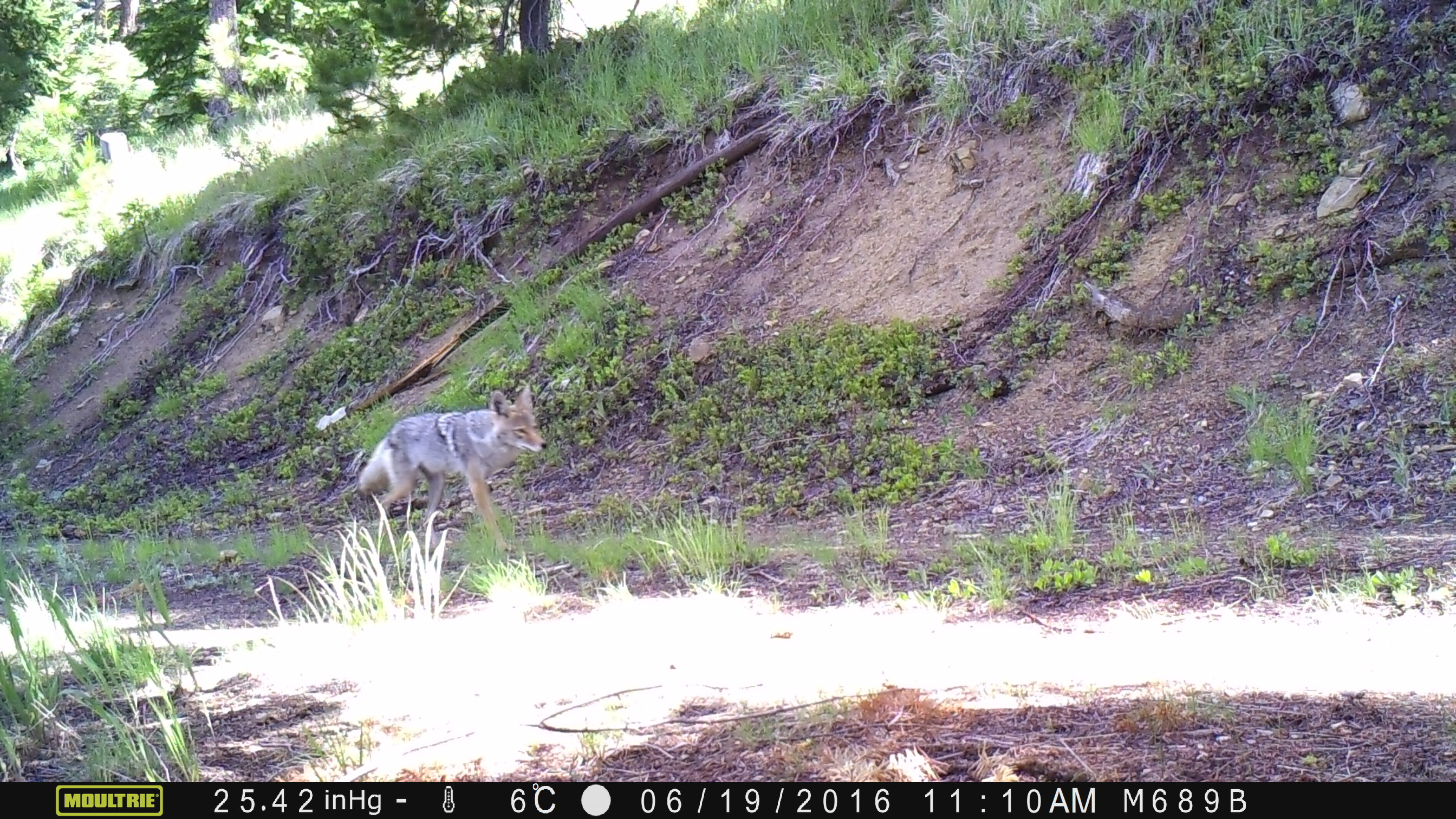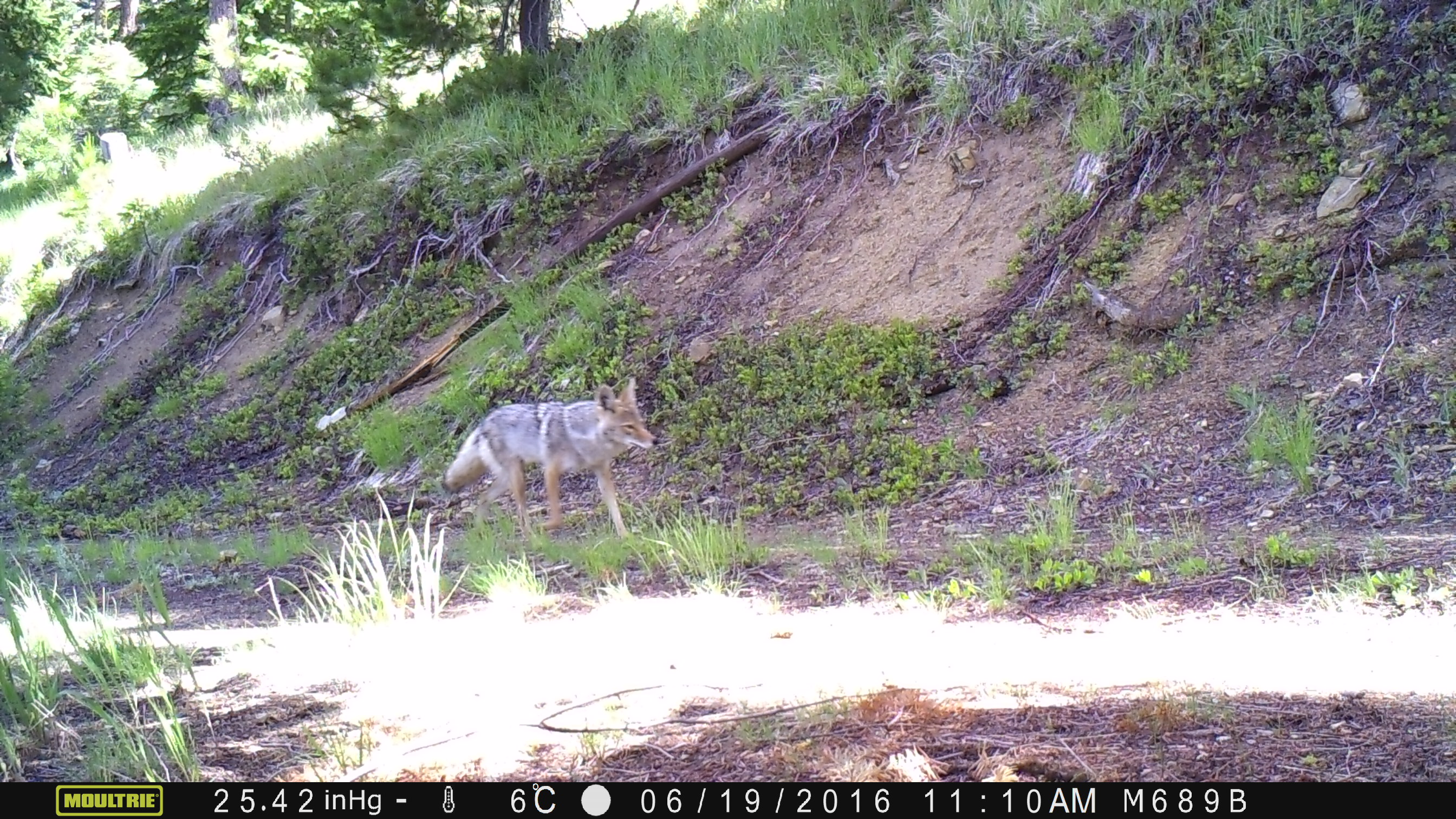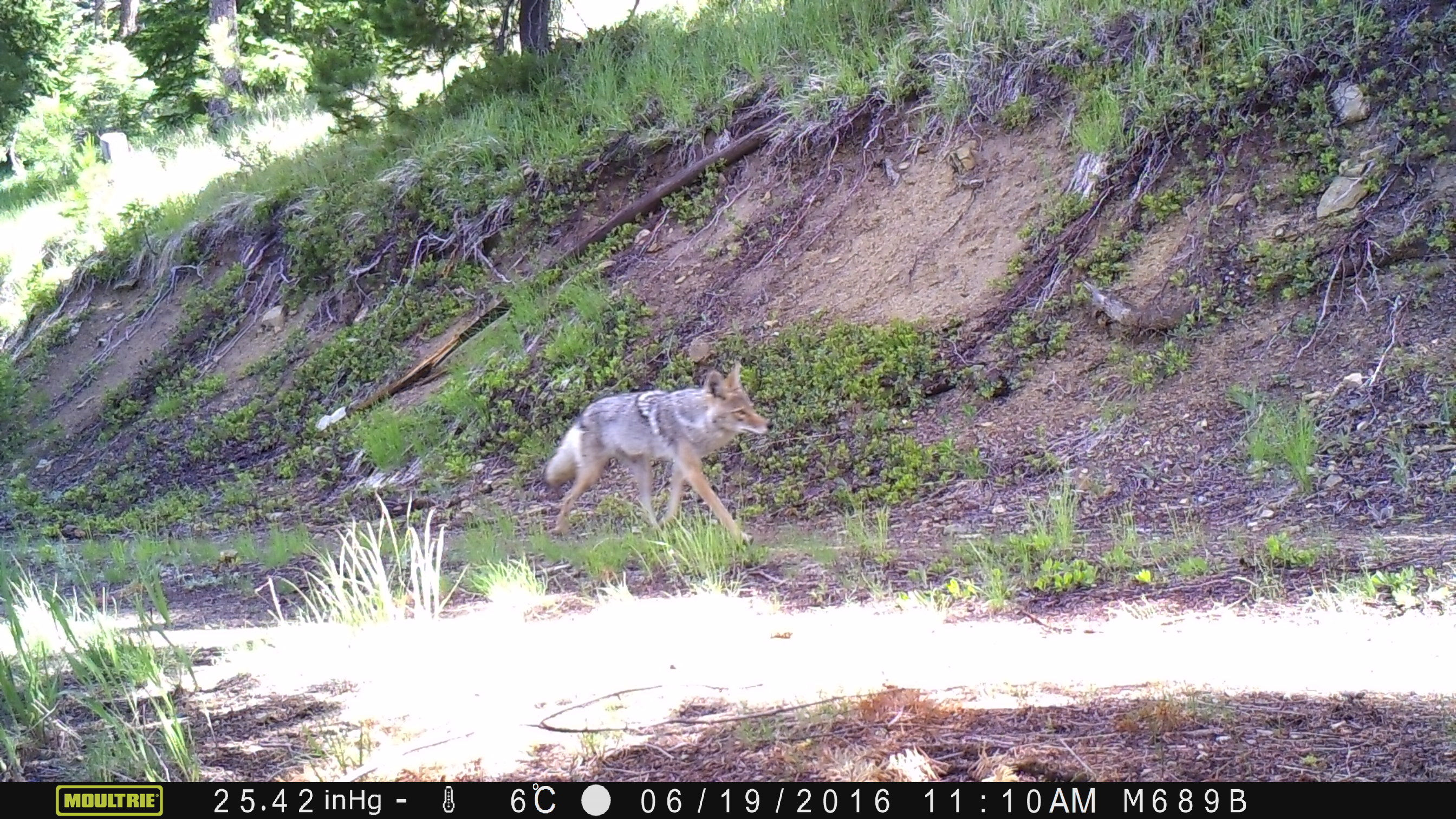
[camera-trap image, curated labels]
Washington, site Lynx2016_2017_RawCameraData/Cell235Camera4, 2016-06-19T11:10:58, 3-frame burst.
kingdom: Animalia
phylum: Chordata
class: Mammalia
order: Carnivora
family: Canidae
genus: Canis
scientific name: Canis latrans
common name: coyote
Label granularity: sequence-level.